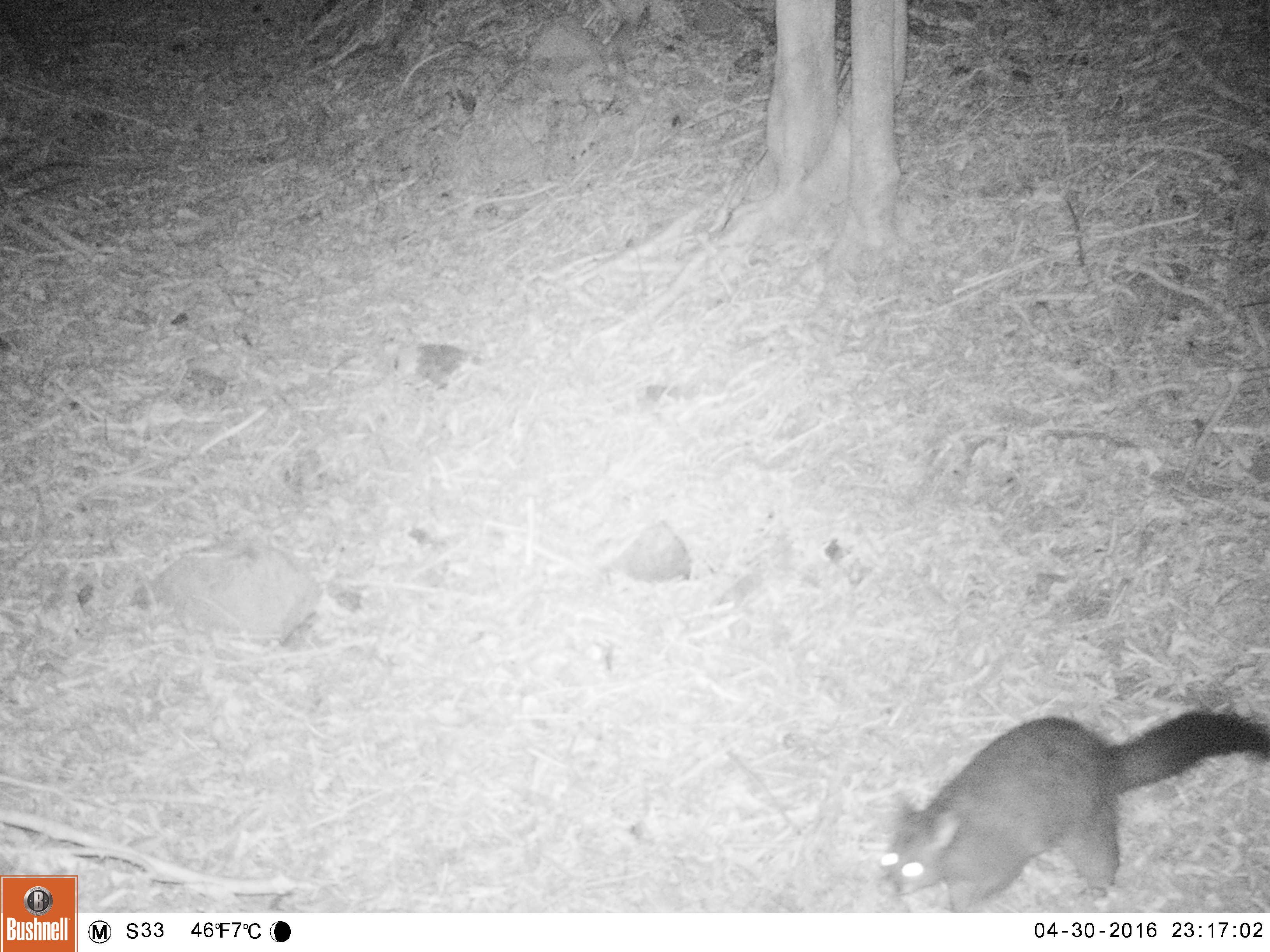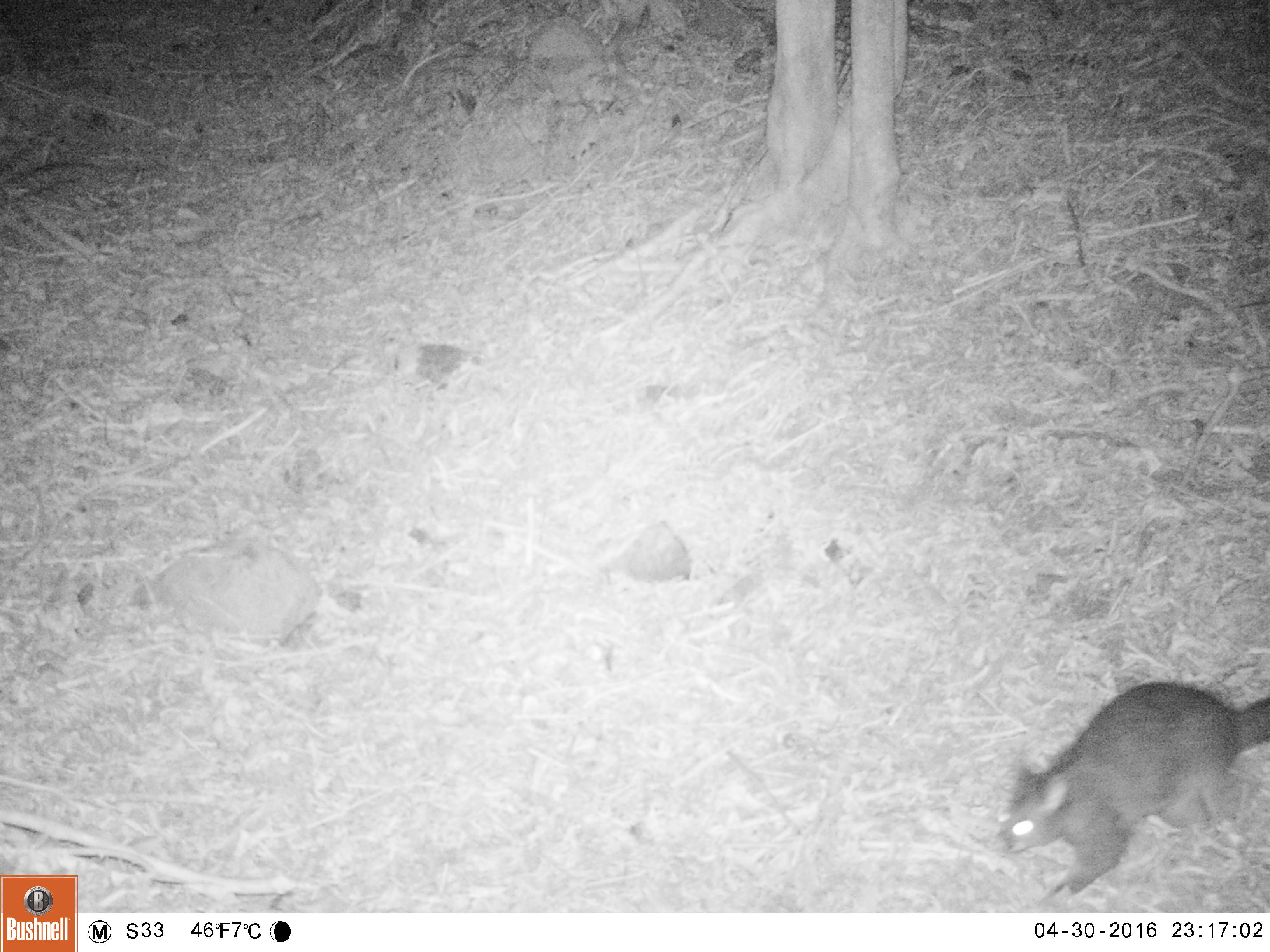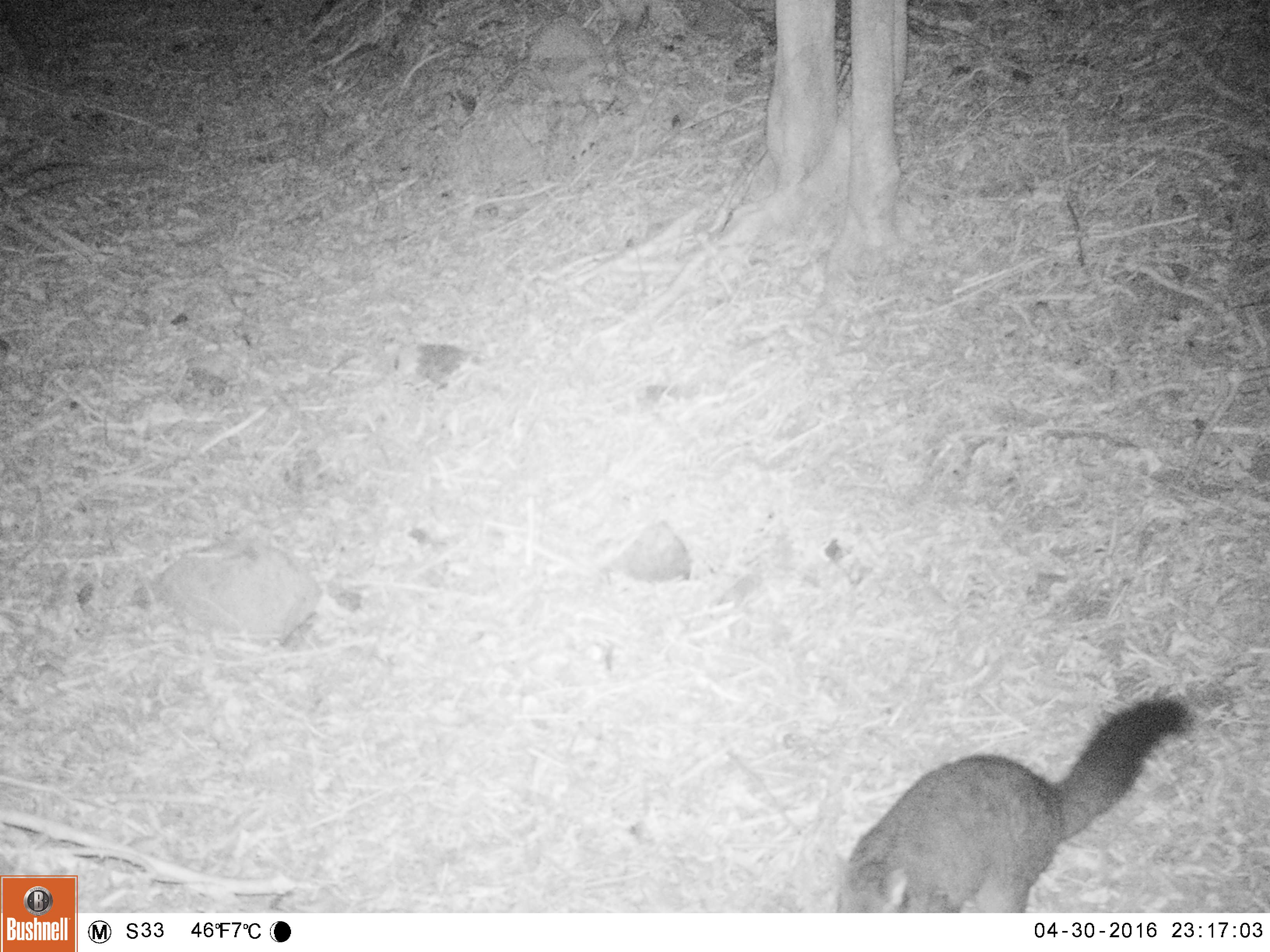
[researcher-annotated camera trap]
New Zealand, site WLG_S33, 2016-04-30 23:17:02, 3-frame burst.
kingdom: Animalia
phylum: Chordata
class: Mammalia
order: Diprotodontia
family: Phalangeridae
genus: Trichosurus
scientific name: Trichosurus vulpecula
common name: common brushtail possum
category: possum